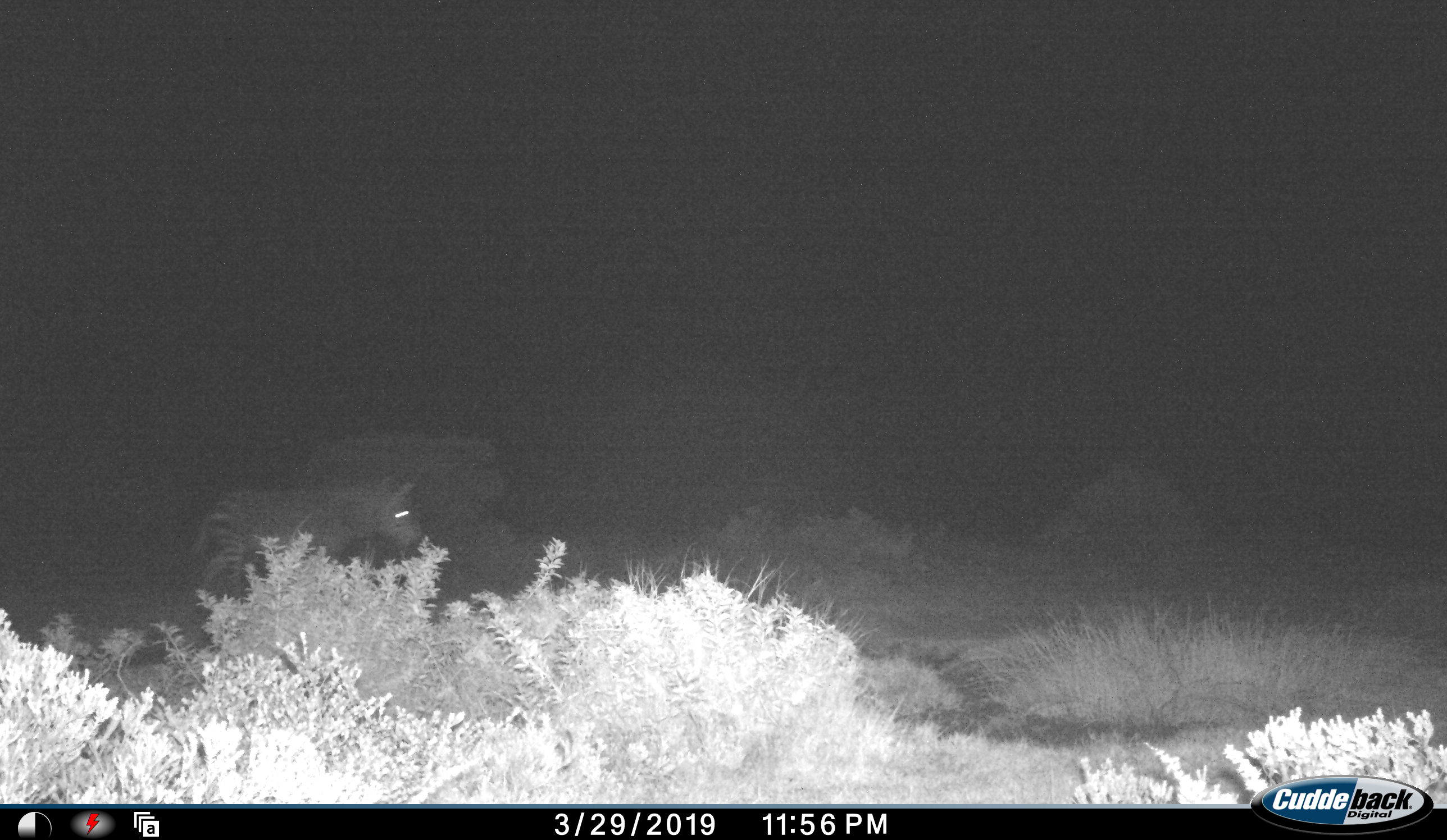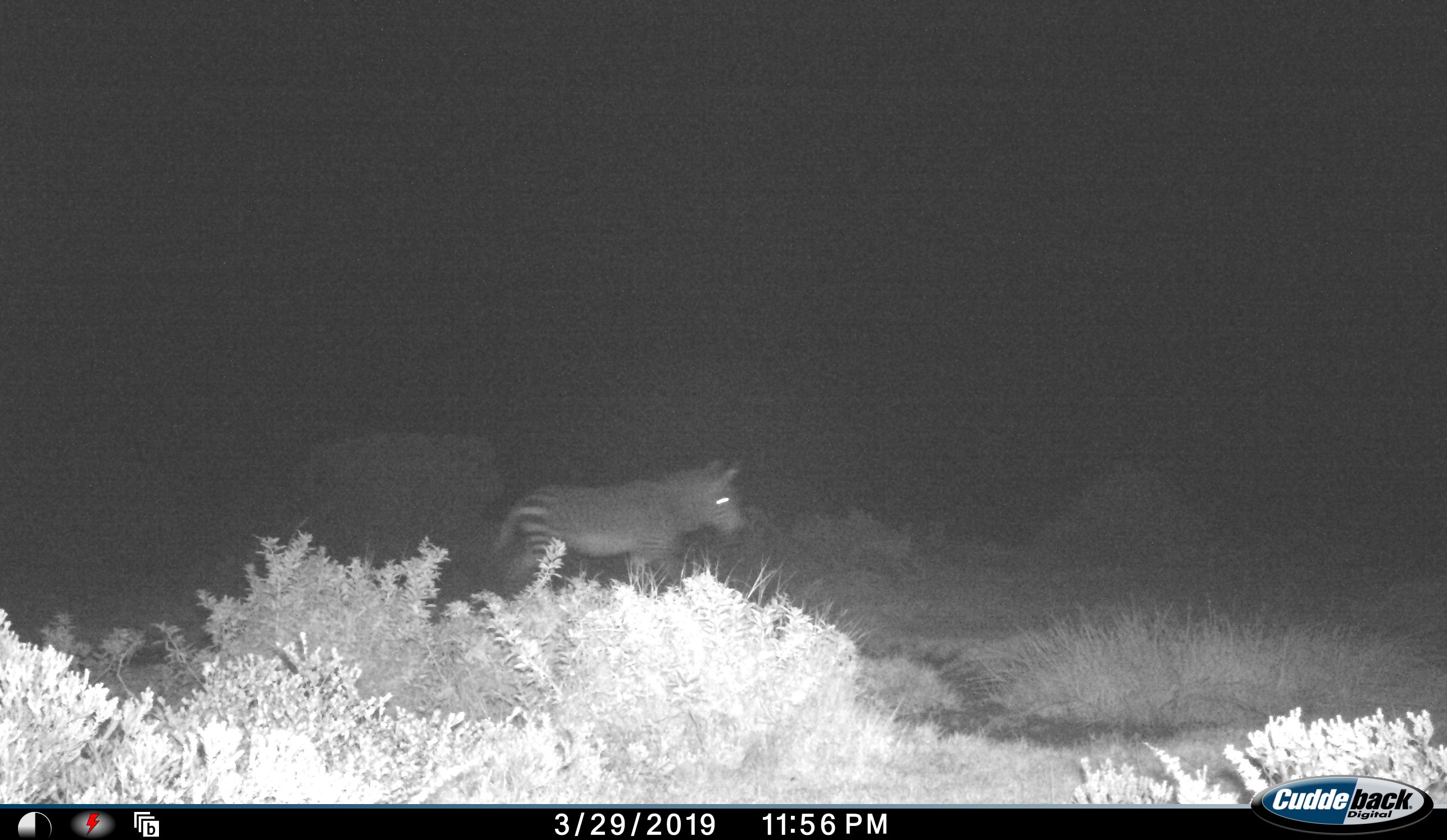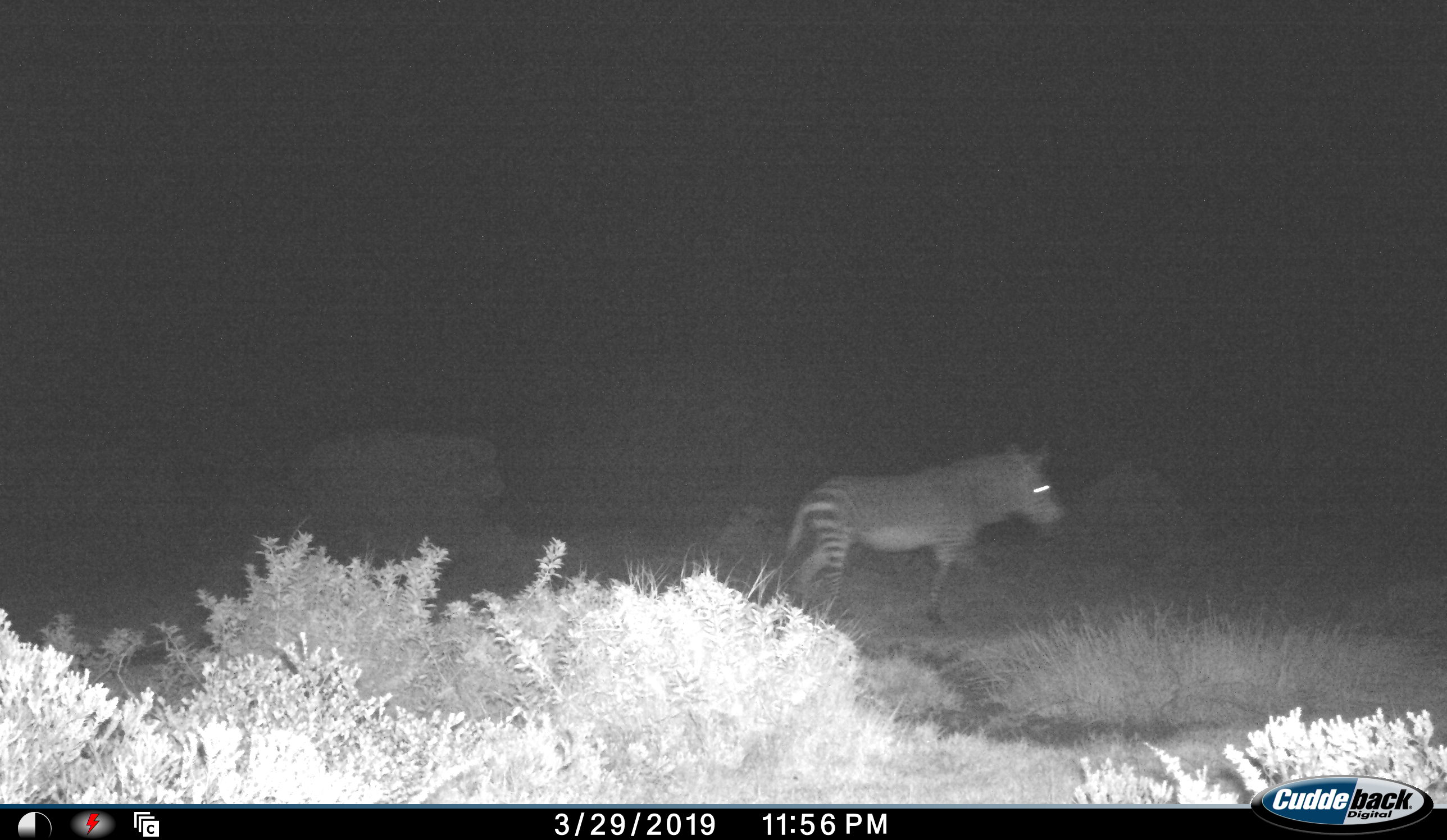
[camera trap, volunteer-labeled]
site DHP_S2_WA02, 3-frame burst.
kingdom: Animalia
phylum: Chordata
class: Mammalia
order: Perissodactyla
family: Equidae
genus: Equus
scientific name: Equus zebra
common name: mountain zebra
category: zebramountain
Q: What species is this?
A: Zebramountain (mountain zebra) (Equus zebra).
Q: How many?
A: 1.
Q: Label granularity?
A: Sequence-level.